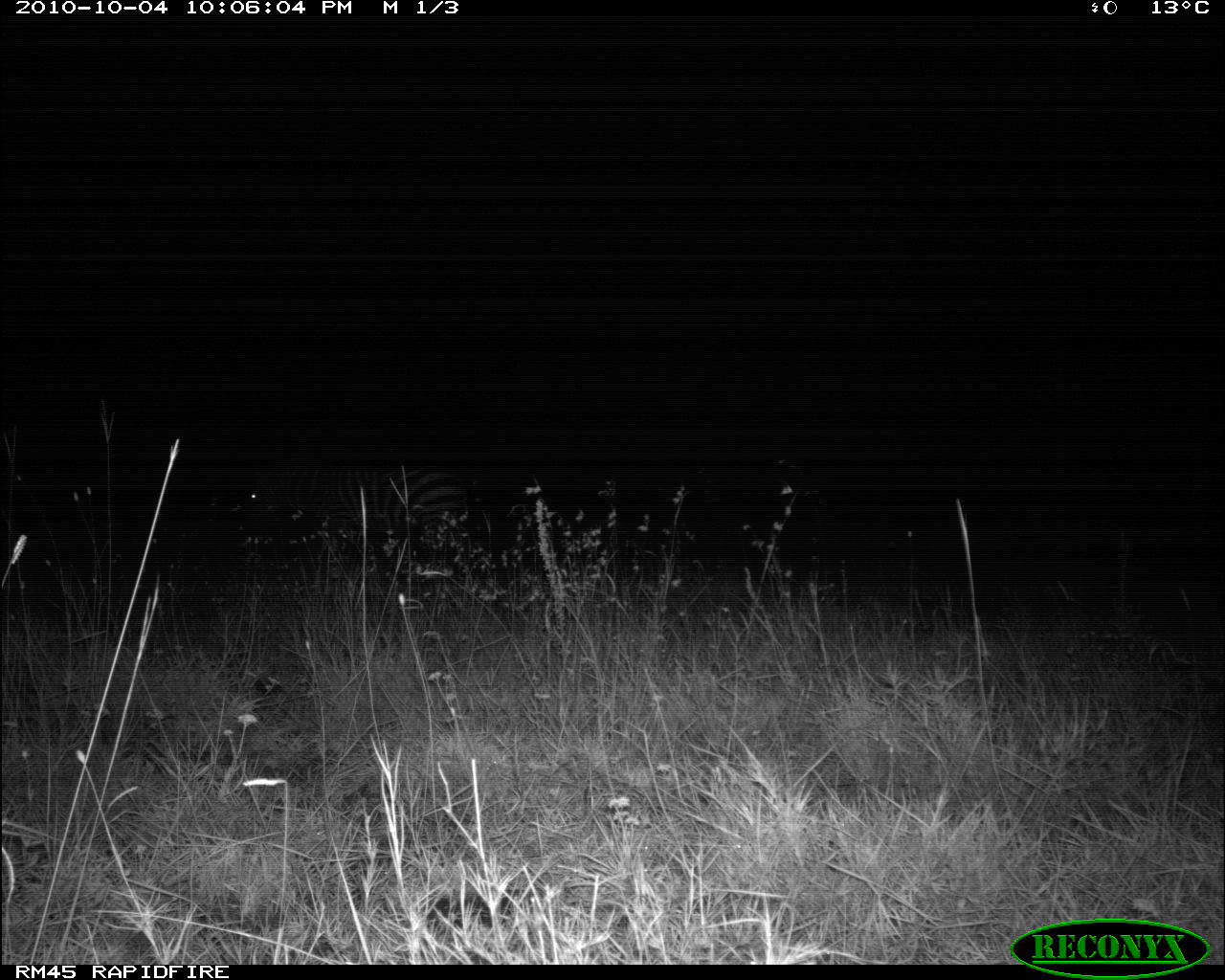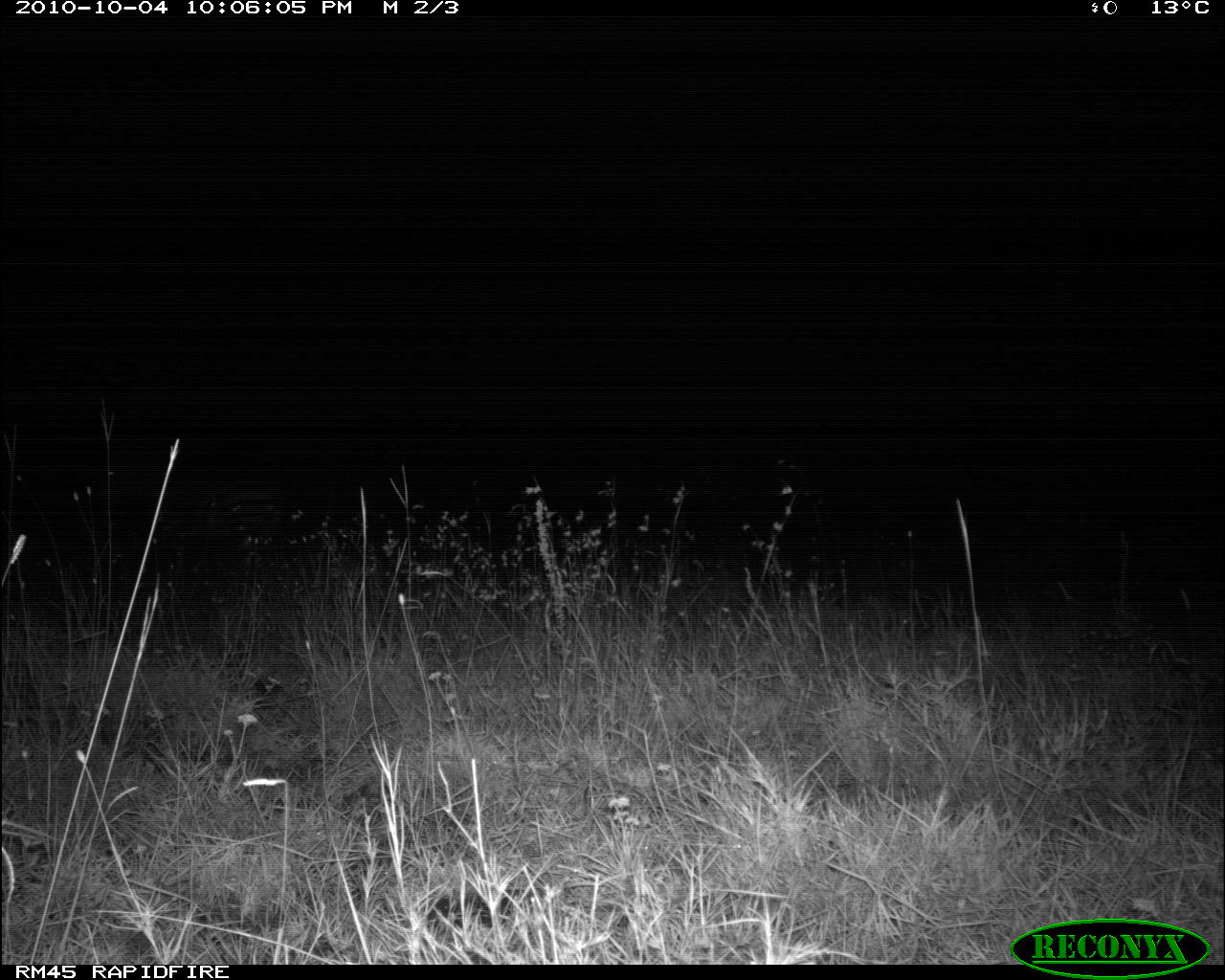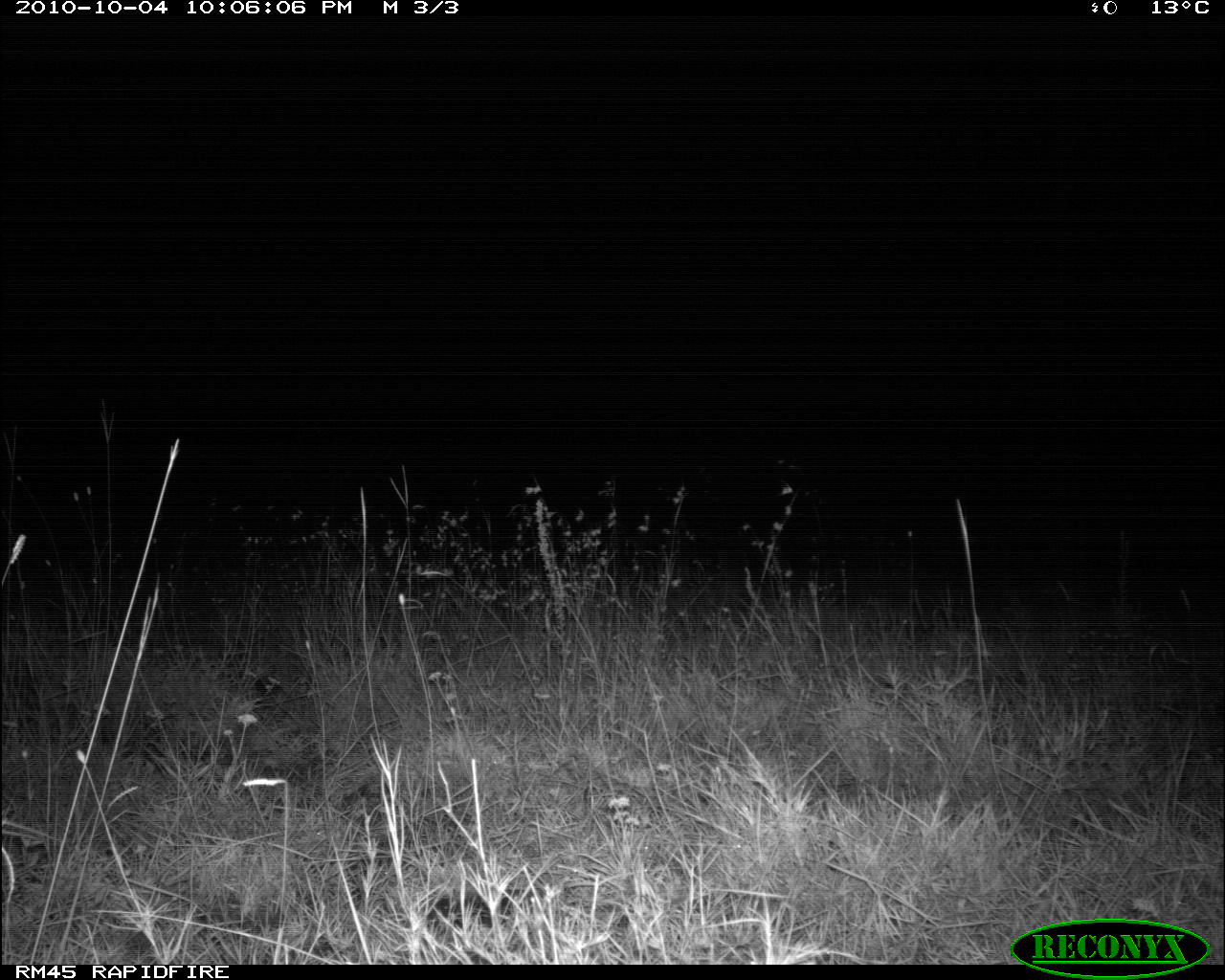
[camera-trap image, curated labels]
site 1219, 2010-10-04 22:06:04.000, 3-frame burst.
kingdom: Animalia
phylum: Chordata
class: Mammalia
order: Perissodactyla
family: Equidae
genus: Equus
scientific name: Equus quagga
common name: plains zebra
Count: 1.